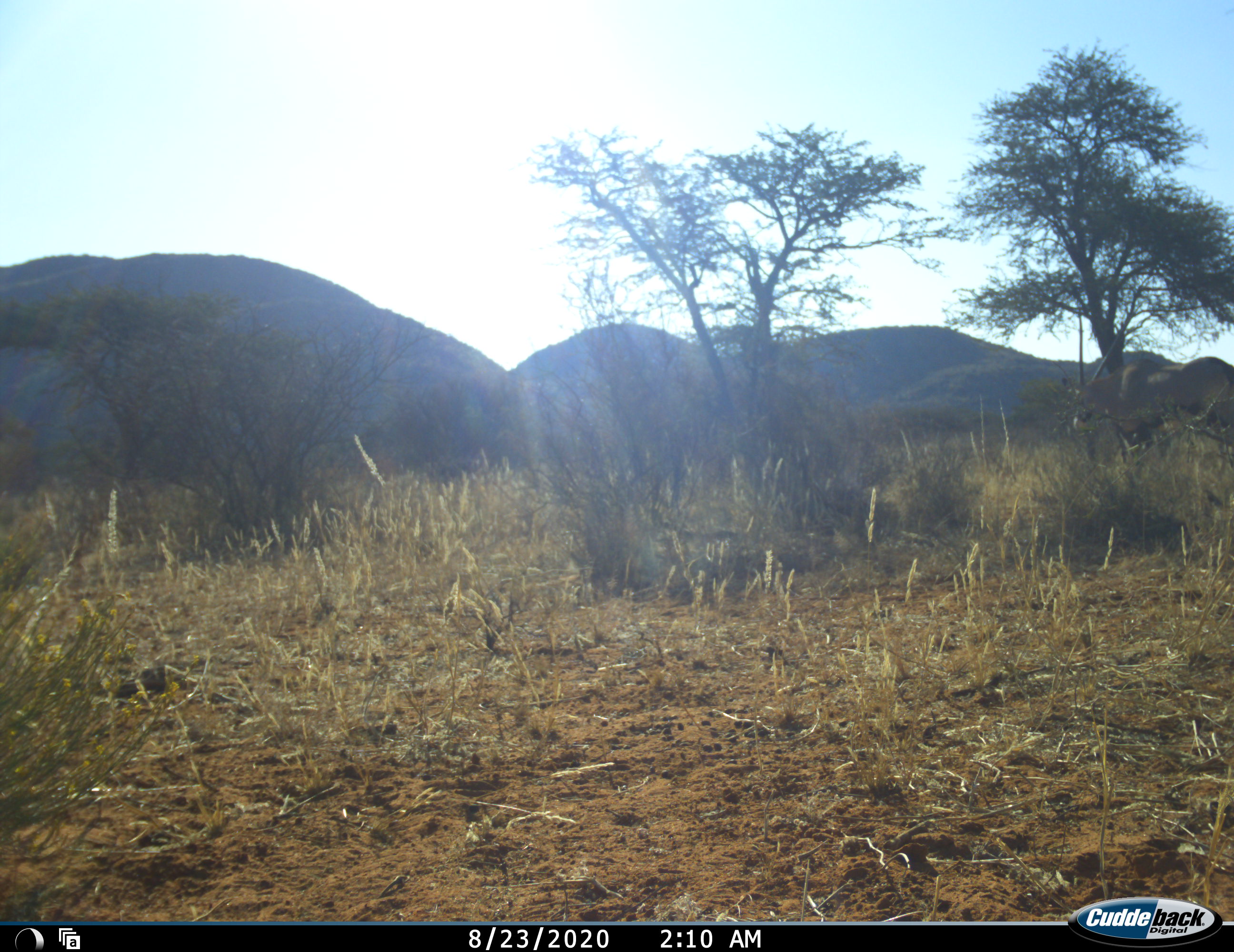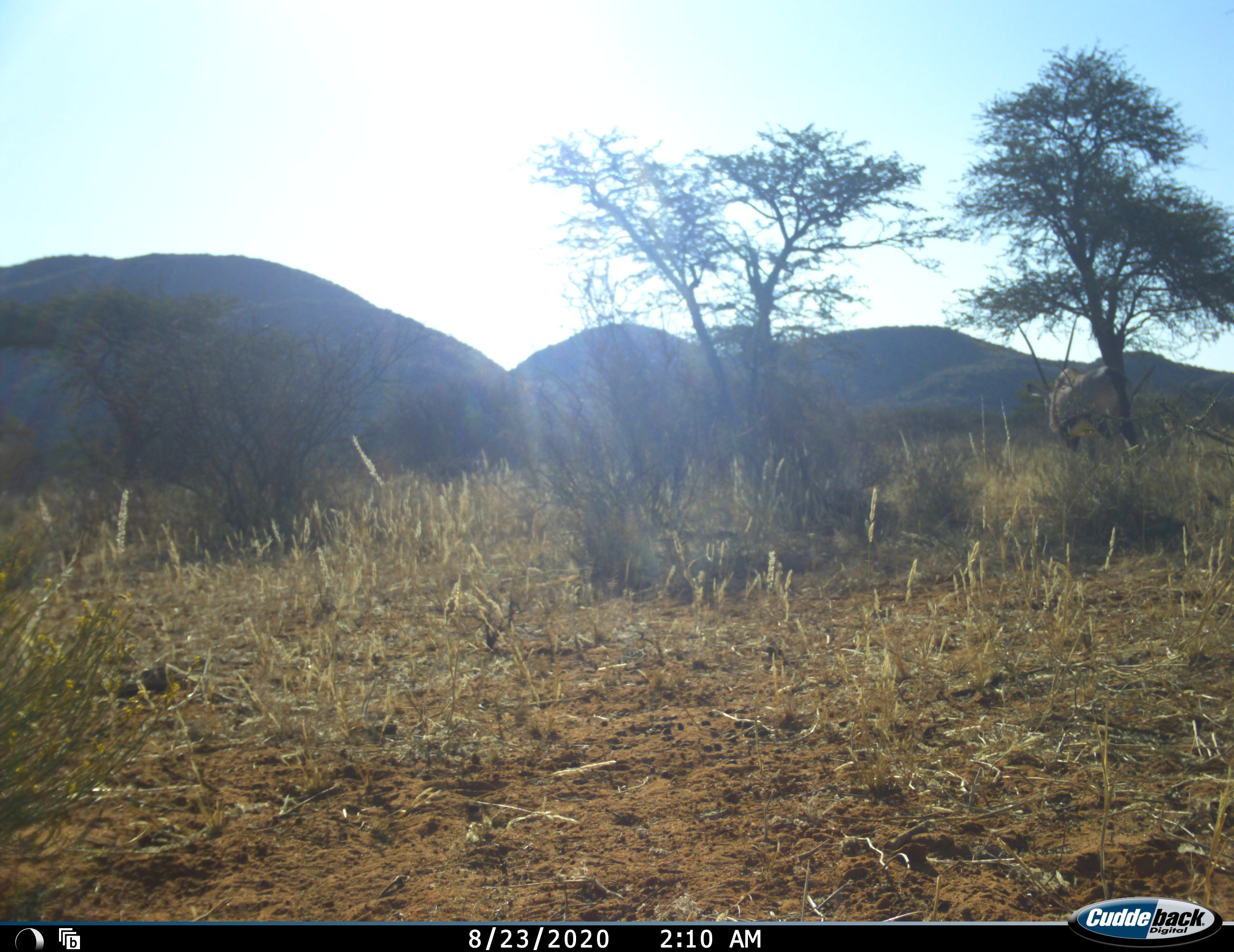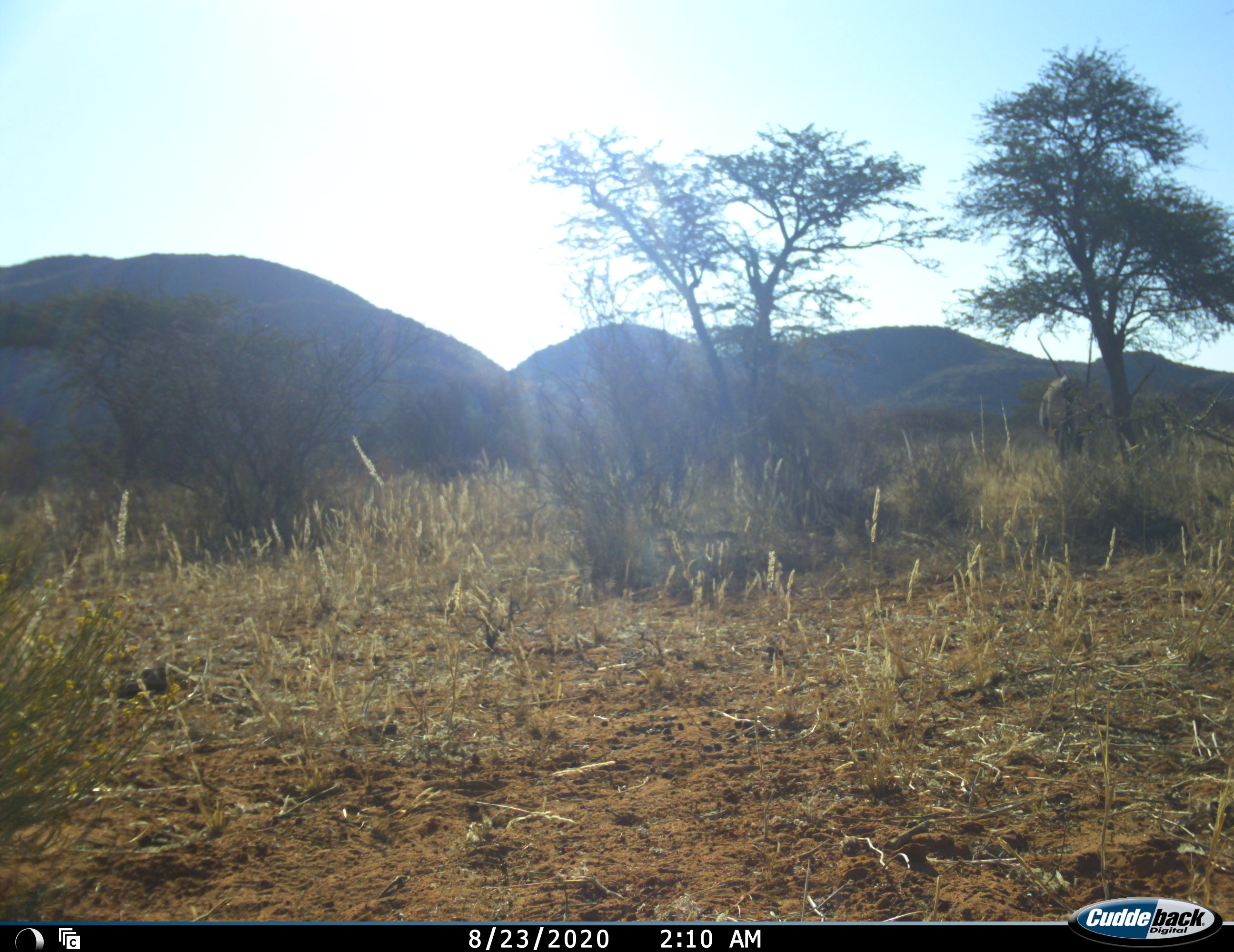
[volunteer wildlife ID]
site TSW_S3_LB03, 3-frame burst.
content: unidentified animal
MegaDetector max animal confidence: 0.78